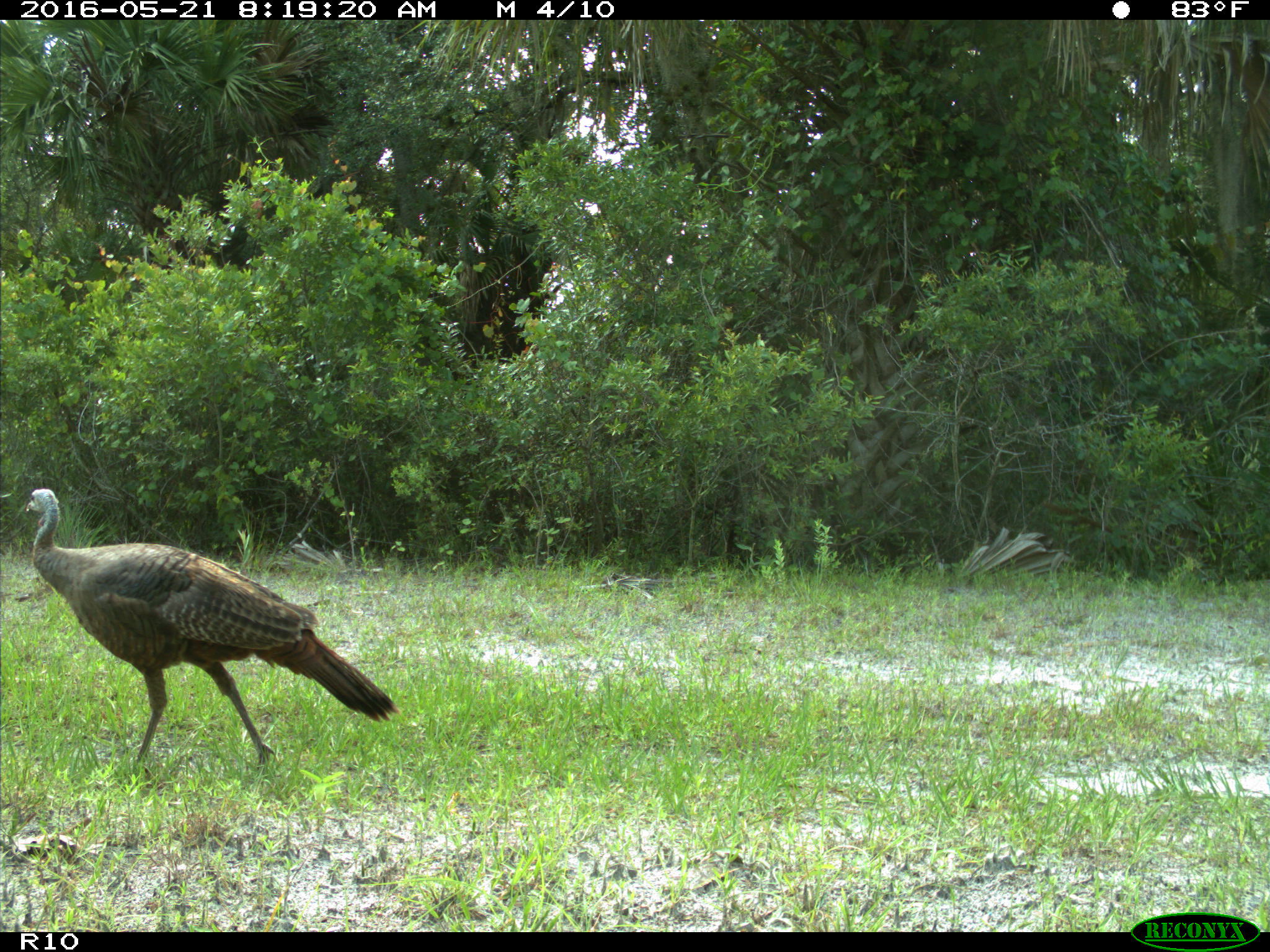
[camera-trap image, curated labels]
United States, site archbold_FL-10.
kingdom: Animalia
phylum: Chordata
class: Aves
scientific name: Aves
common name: birds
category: unidentified bird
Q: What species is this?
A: Unidentified bird (birds) (Aves).